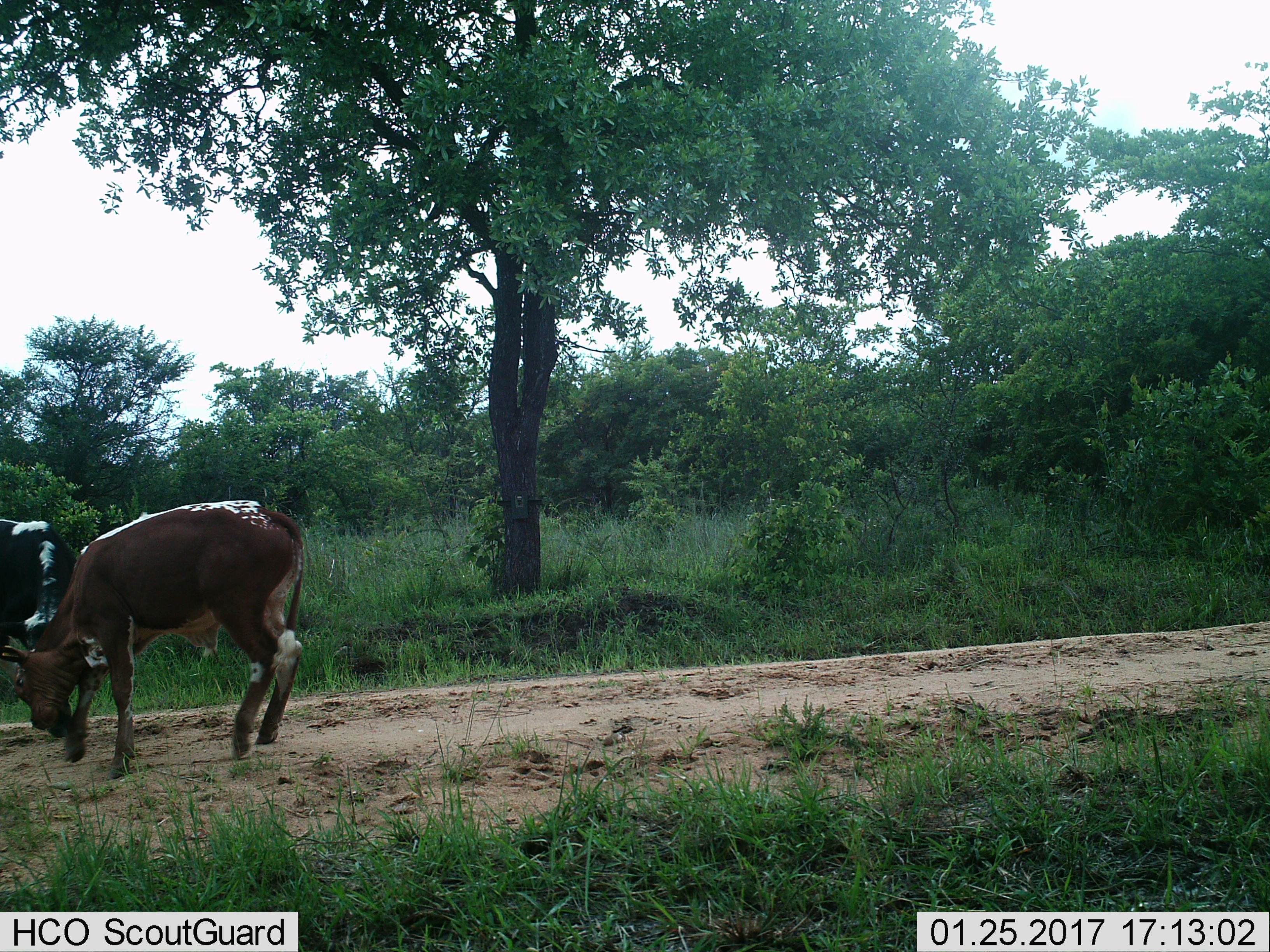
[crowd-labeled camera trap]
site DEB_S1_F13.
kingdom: Animalia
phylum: Chordata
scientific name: Vertebrata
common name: domestic animal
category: domesticanimal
Domesticanimal (domestic animal) (Vertebrata), count 2. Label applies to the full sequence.